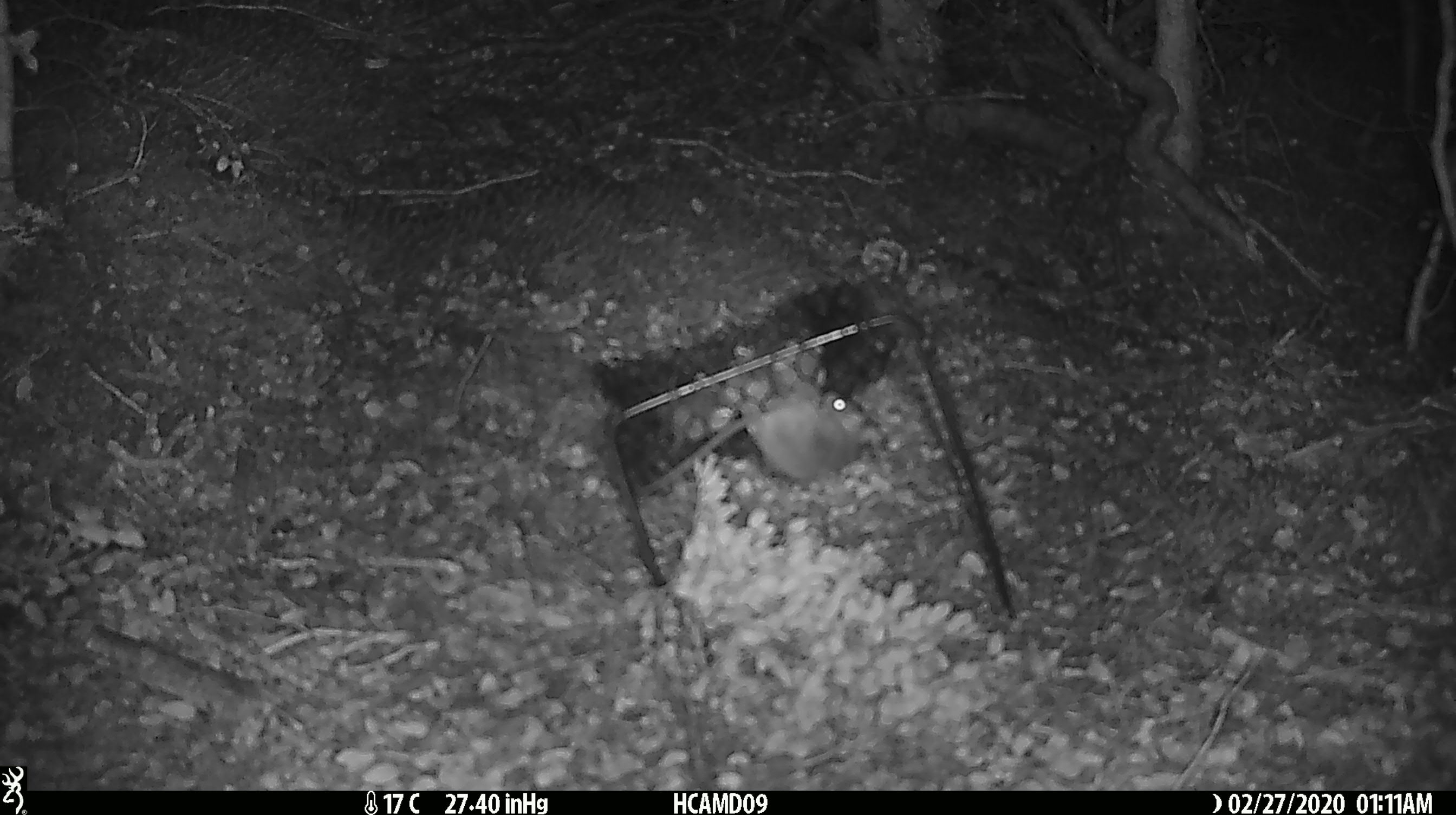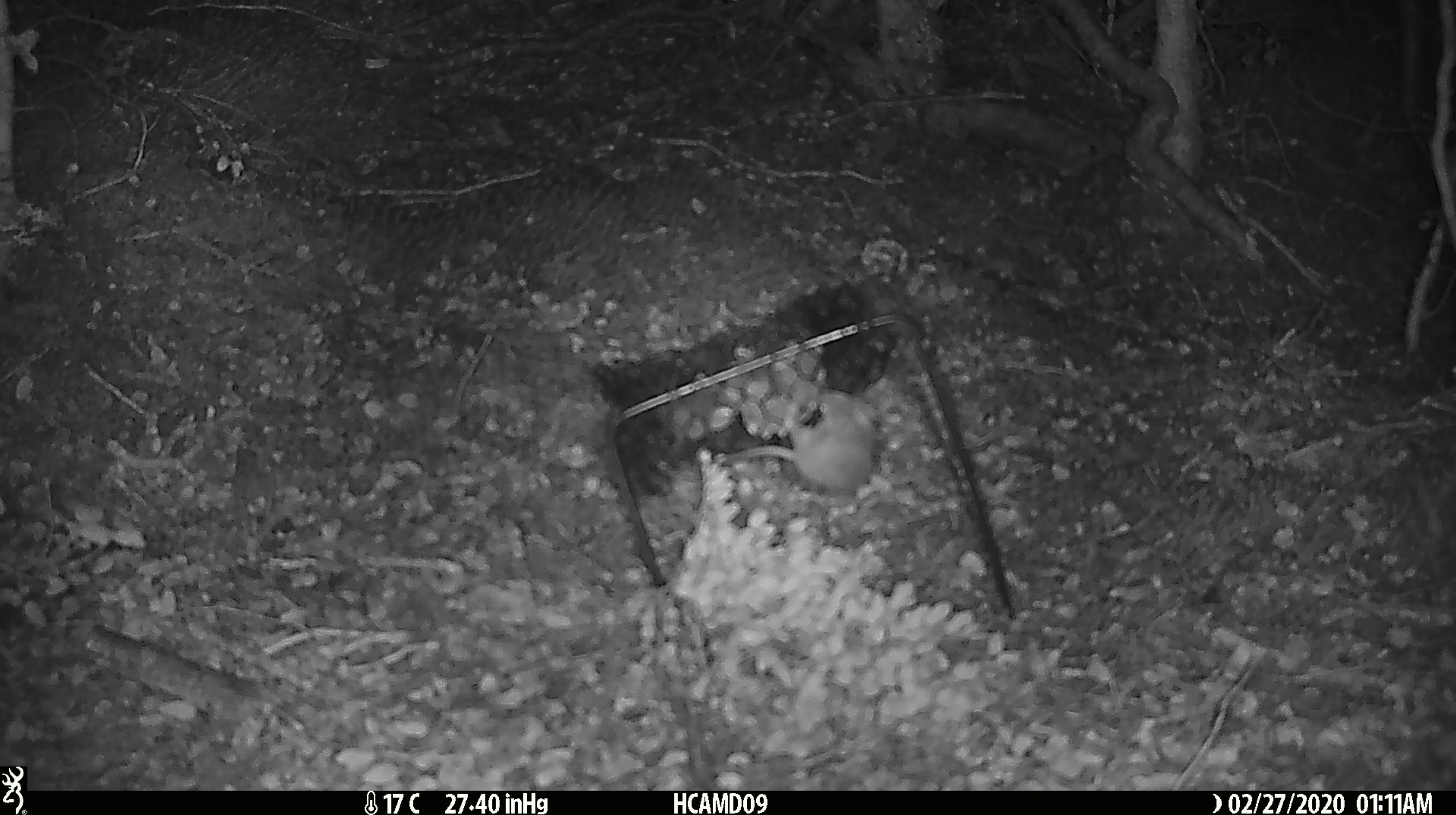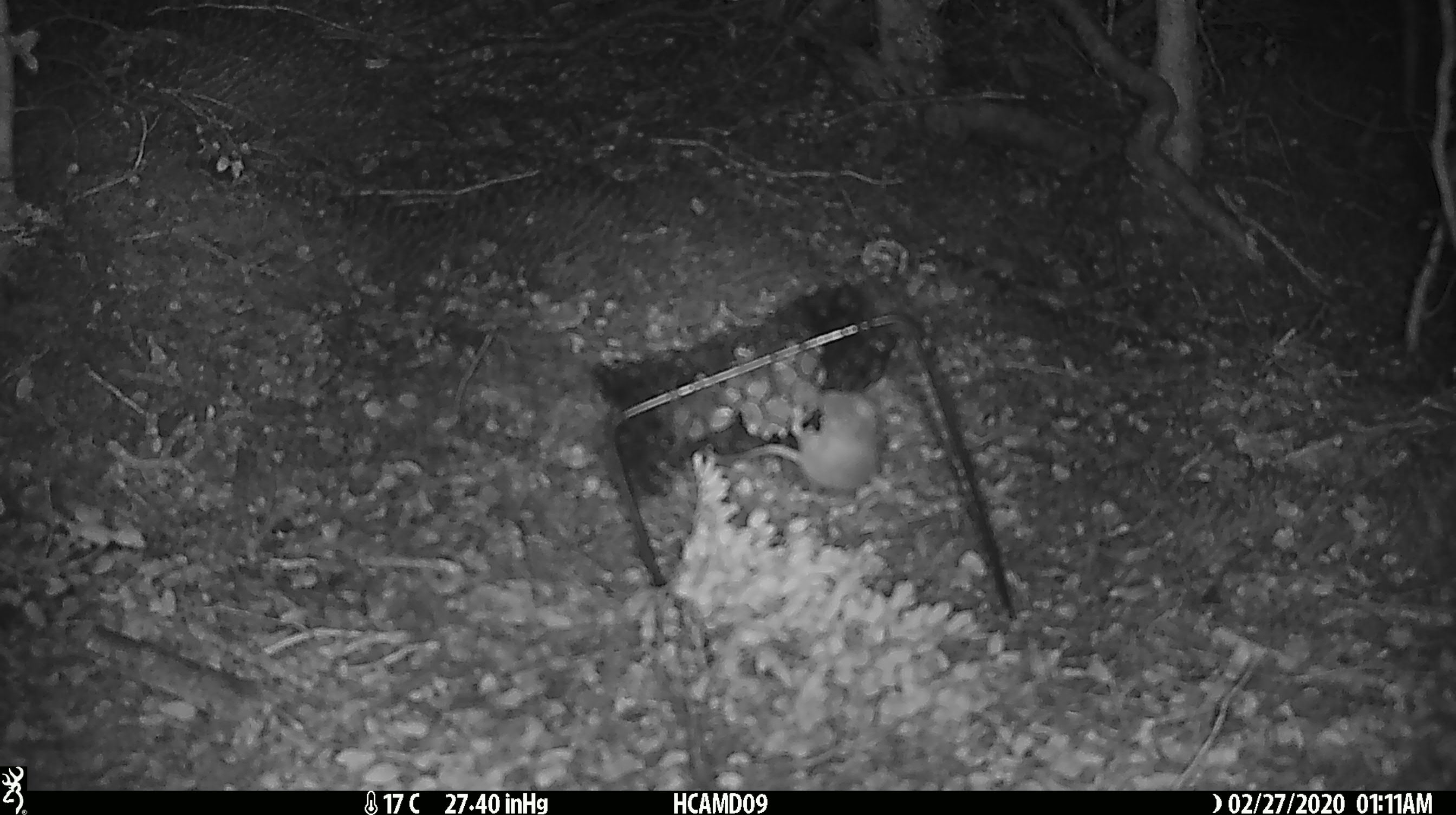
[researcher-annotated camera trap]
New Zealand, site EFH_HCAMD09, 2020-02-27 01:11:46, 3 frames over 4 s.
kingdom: Animalia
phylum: Chordata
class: Mammalia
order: Rodentia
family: Muridae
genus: Mus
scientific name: Mus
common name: mouse